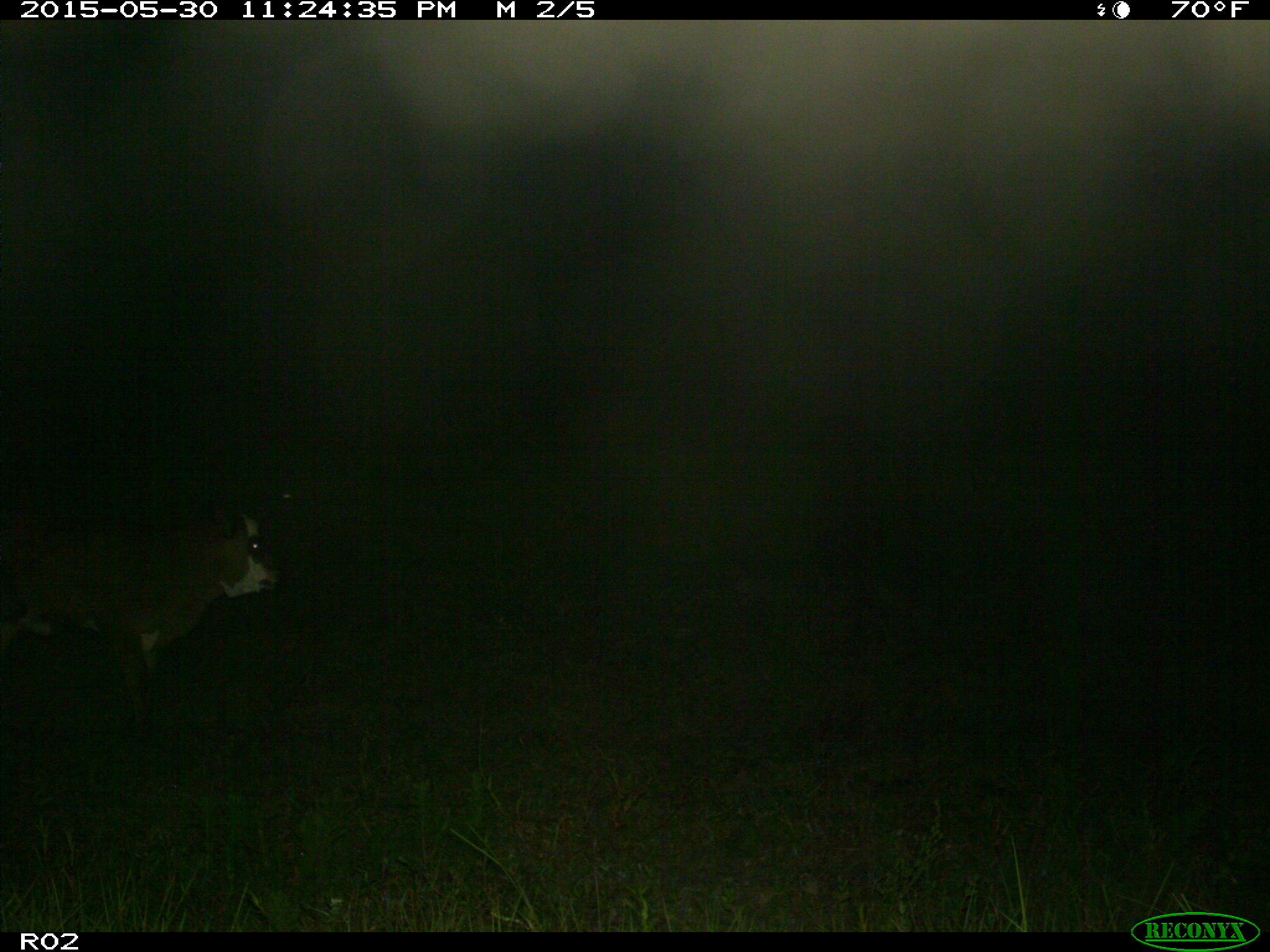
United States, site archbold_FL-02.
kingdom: Animalia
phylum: Chordata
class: Mammalia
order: Artiodactyla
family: Bovidae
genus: Bos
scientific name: Bos taurus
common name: domestic cow